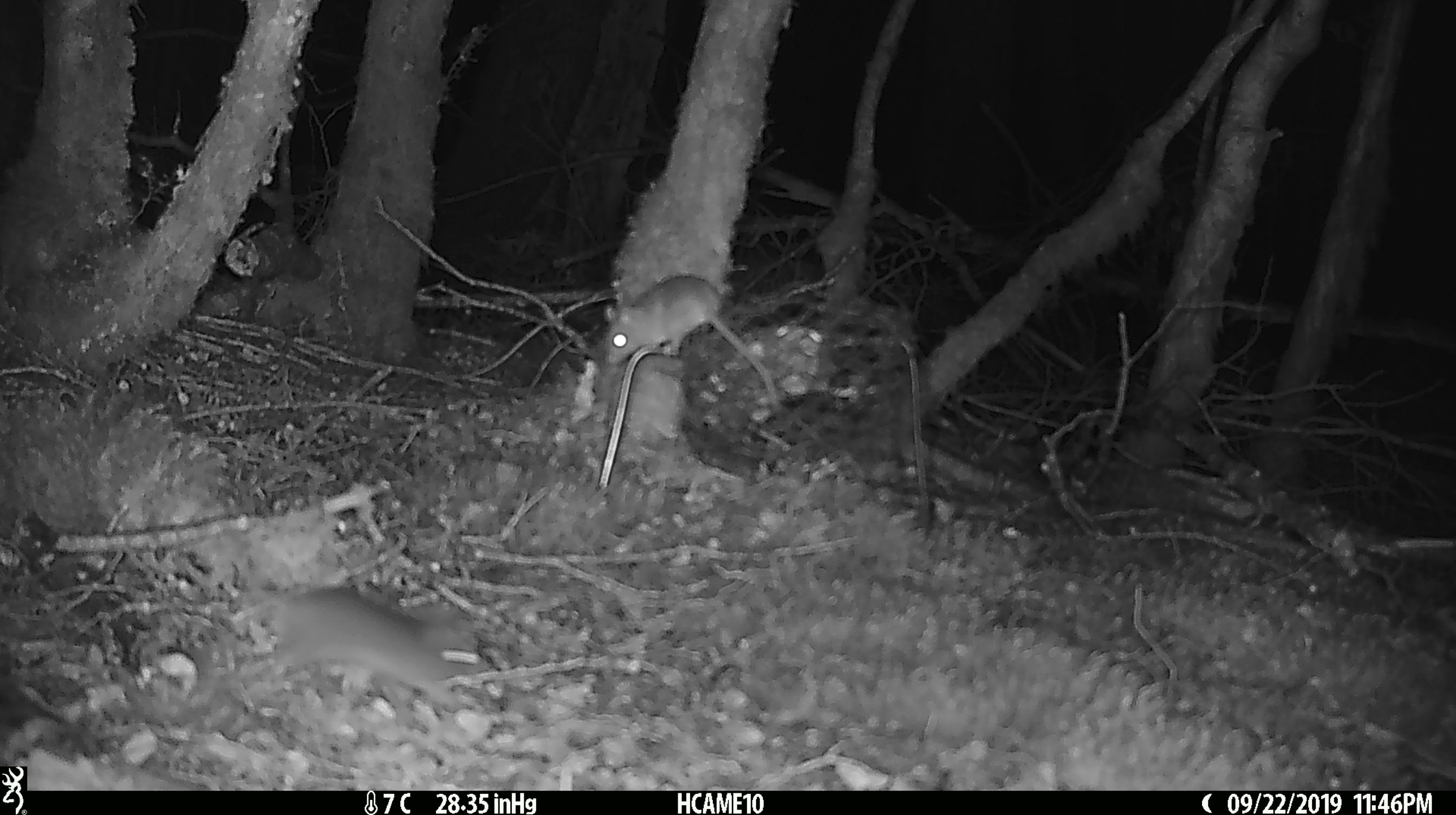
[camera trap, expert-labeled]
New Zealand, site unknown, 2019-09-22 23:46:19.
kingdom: Animalia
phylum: Chordata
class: Mammalia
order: Rodentia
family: Muridae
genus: Mus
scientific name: Mus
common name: mouse